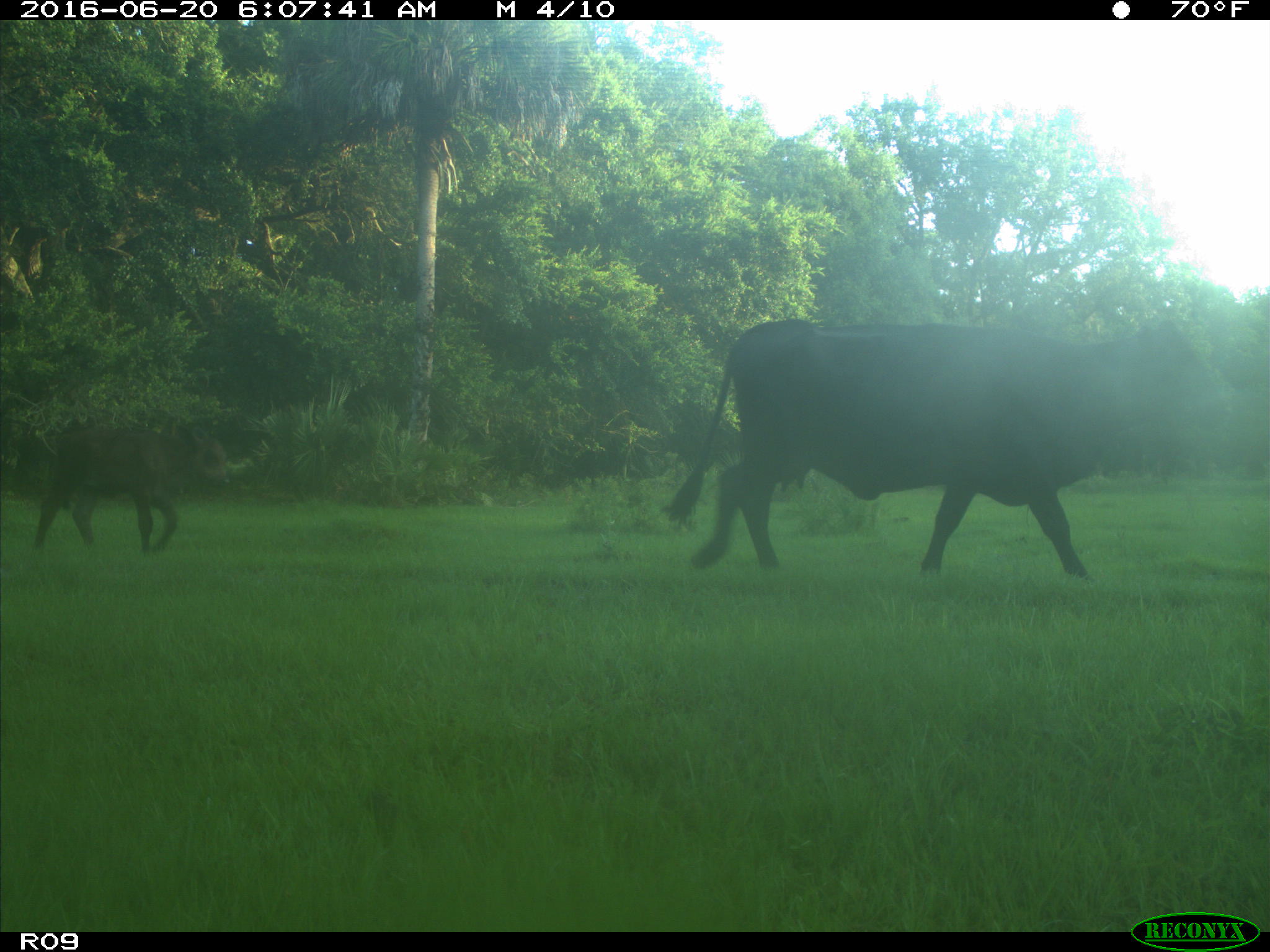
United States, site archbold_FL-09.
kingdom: Animalia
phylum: Chordata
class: Mammalia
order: Artiodactyla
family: Bovidae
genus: Bos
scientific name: Bos taurus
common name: domestic cow